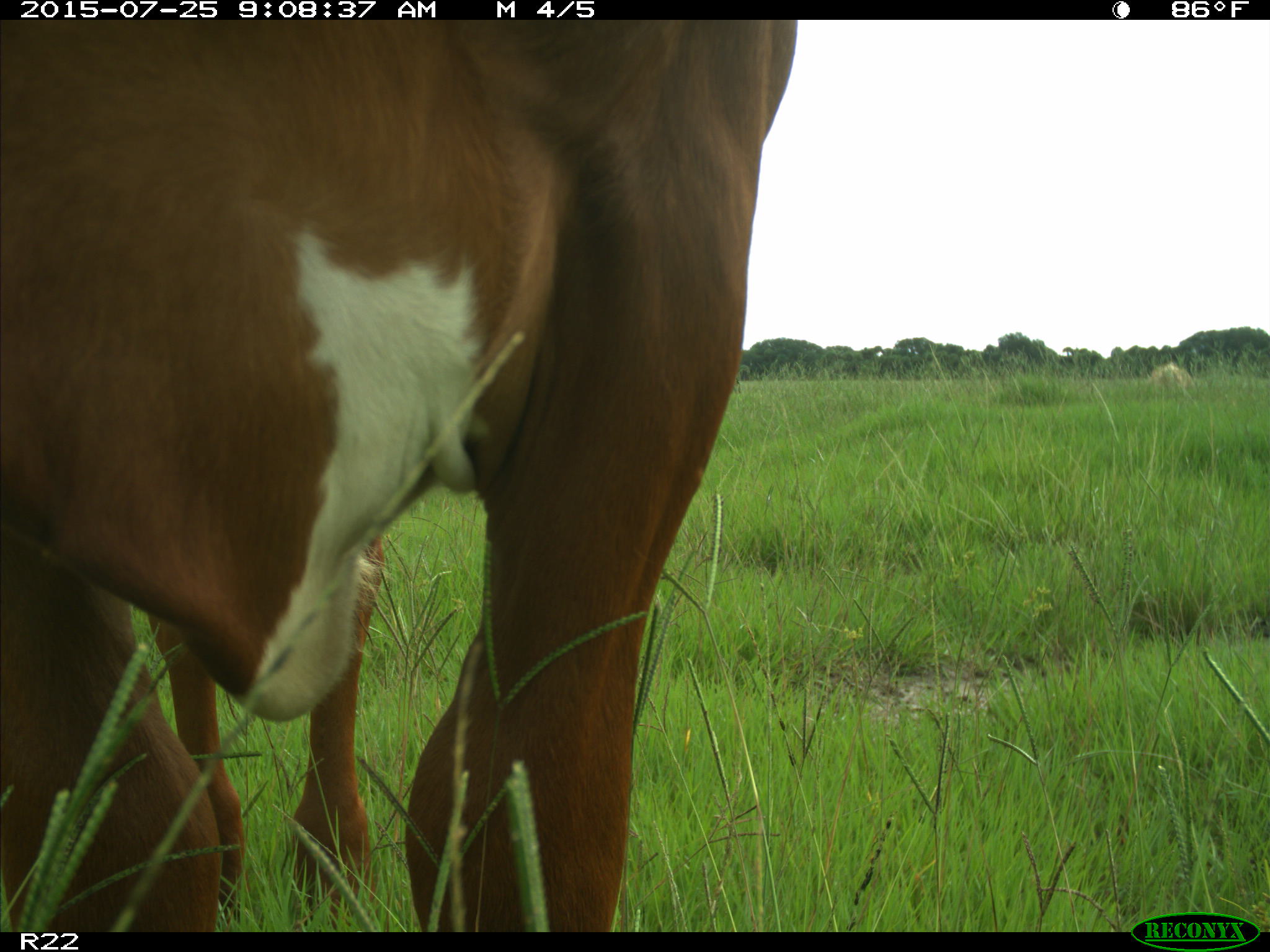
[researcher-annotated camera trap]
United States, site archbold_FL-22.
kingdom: Animalia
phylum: Chordata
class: Mammalia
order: Artiodactyla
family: Bovidae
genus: Bos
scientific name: Bos taurus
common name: domestic cow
Bos taurus (domestic cow).